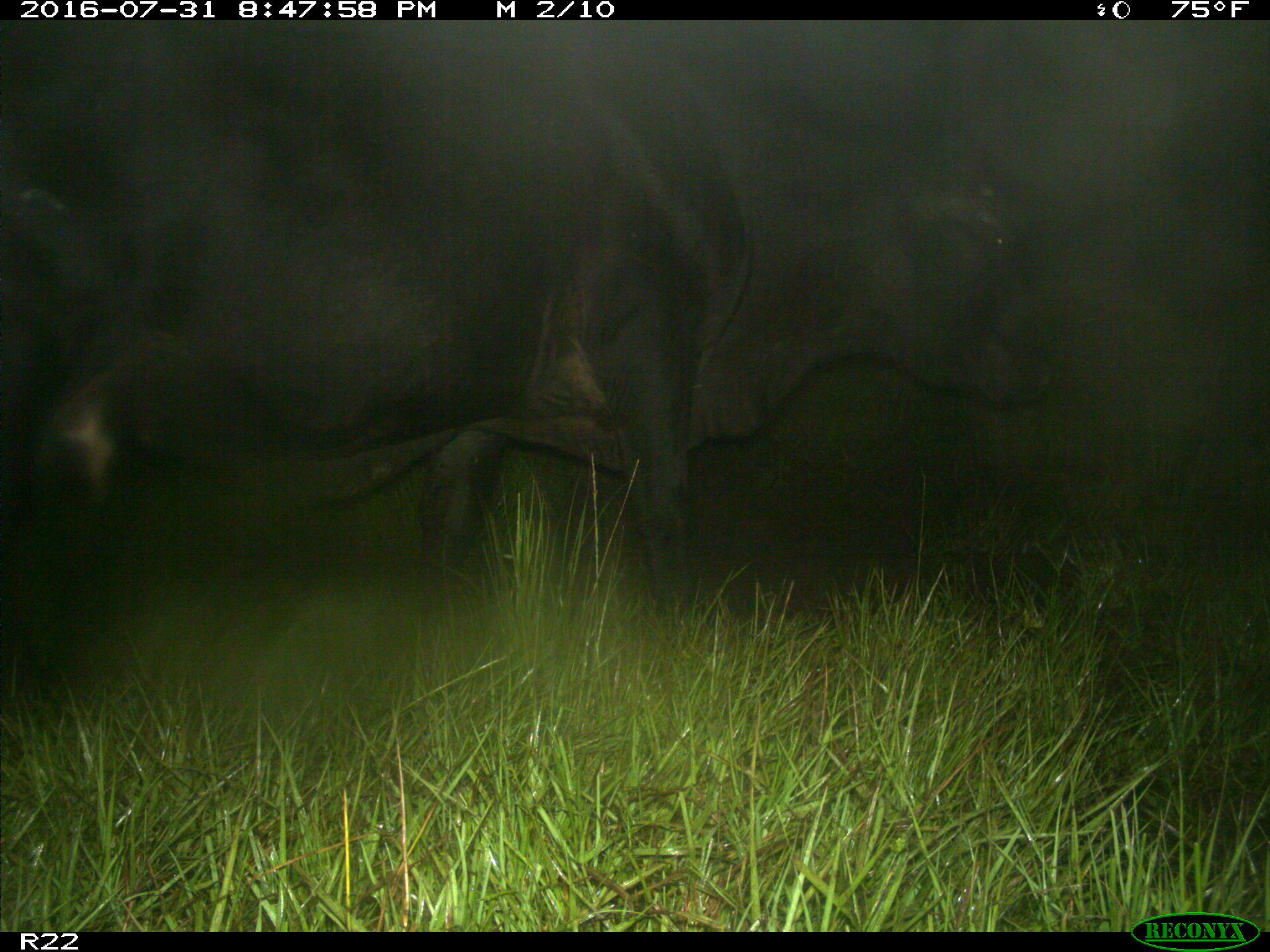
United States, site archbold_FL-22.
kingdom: Animalia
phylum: Chordata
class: Mammalia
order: Artiodactyla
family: Bovidae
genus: Bos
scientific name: Bos taurus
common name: domestic cow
Bos taurus (domestic cow).